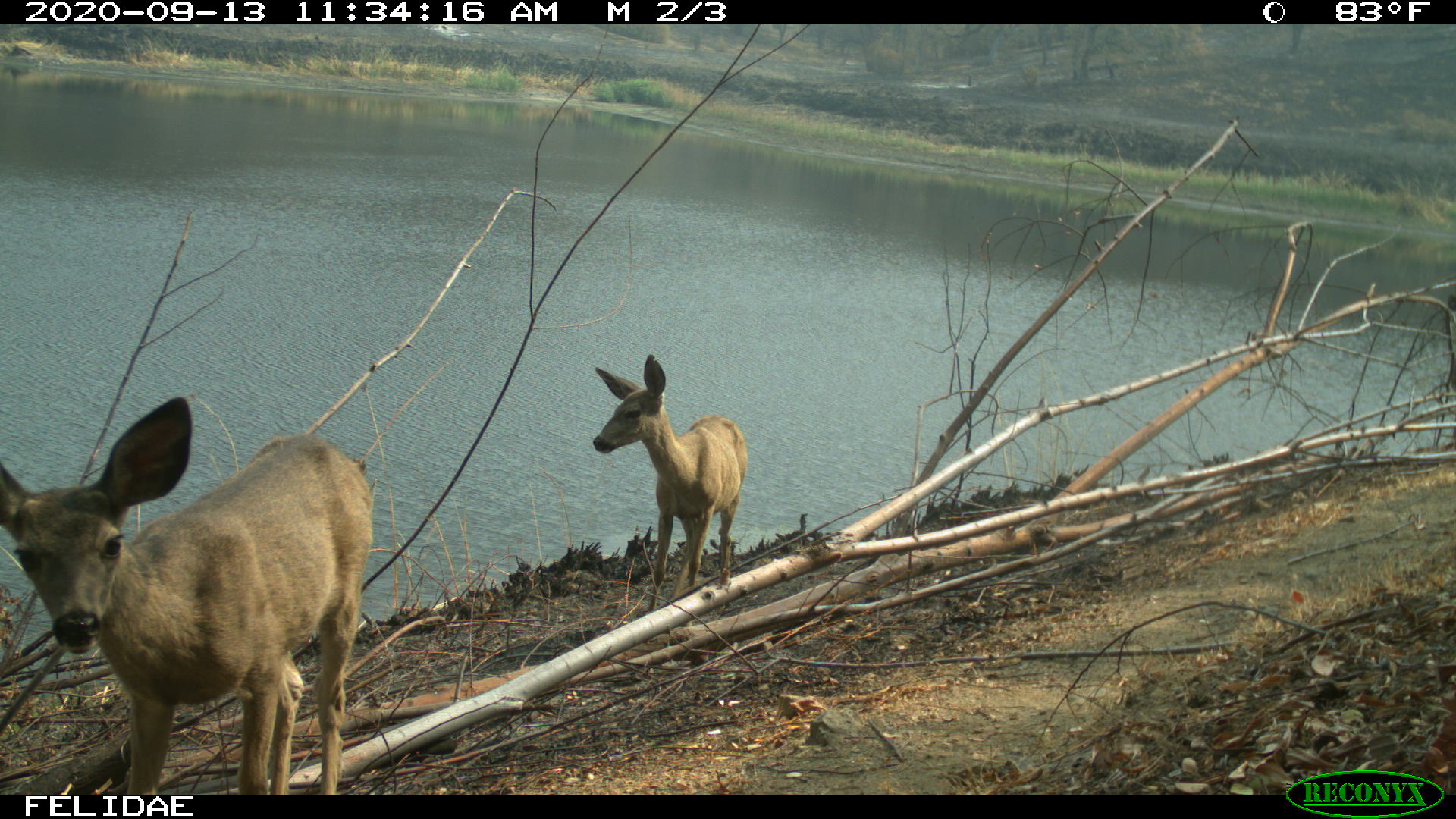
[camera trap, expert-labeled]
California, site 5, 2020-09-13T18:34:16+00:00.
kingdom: Animalia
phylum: Chordata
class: Mammalia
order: Artiodactyla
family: Cervidae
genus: Odocoileus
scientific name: Odocoileus hemionus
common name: mule deer